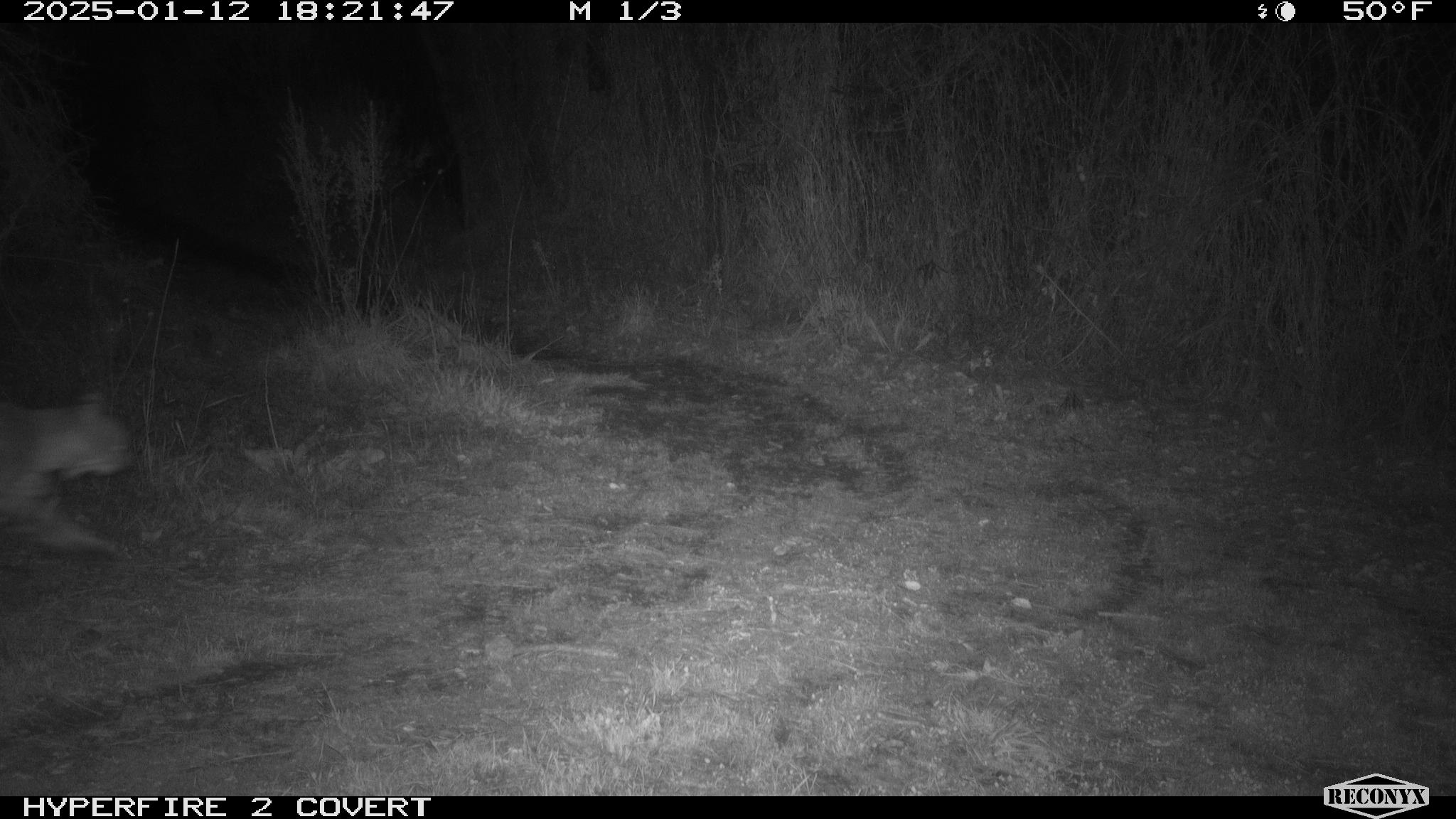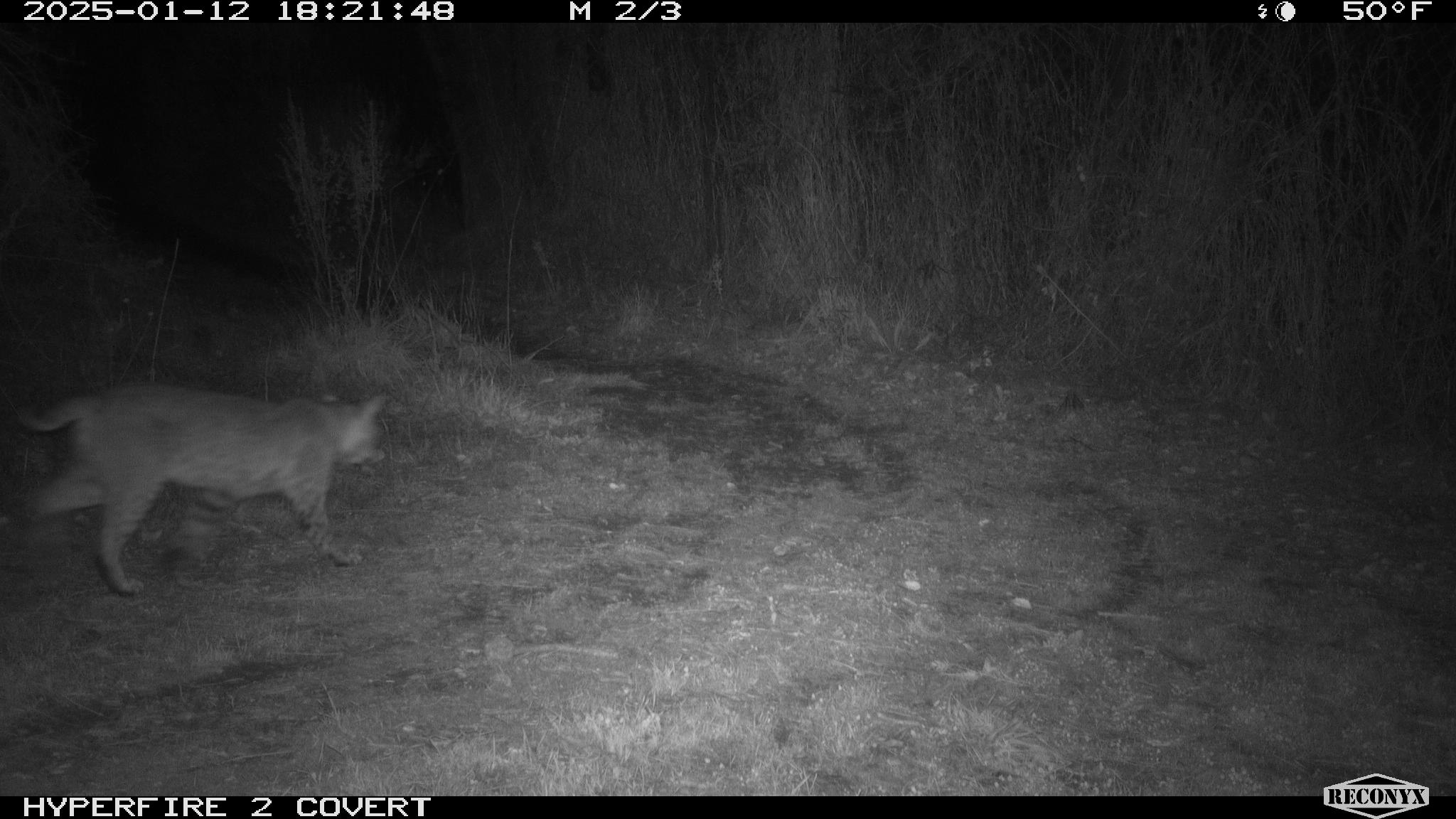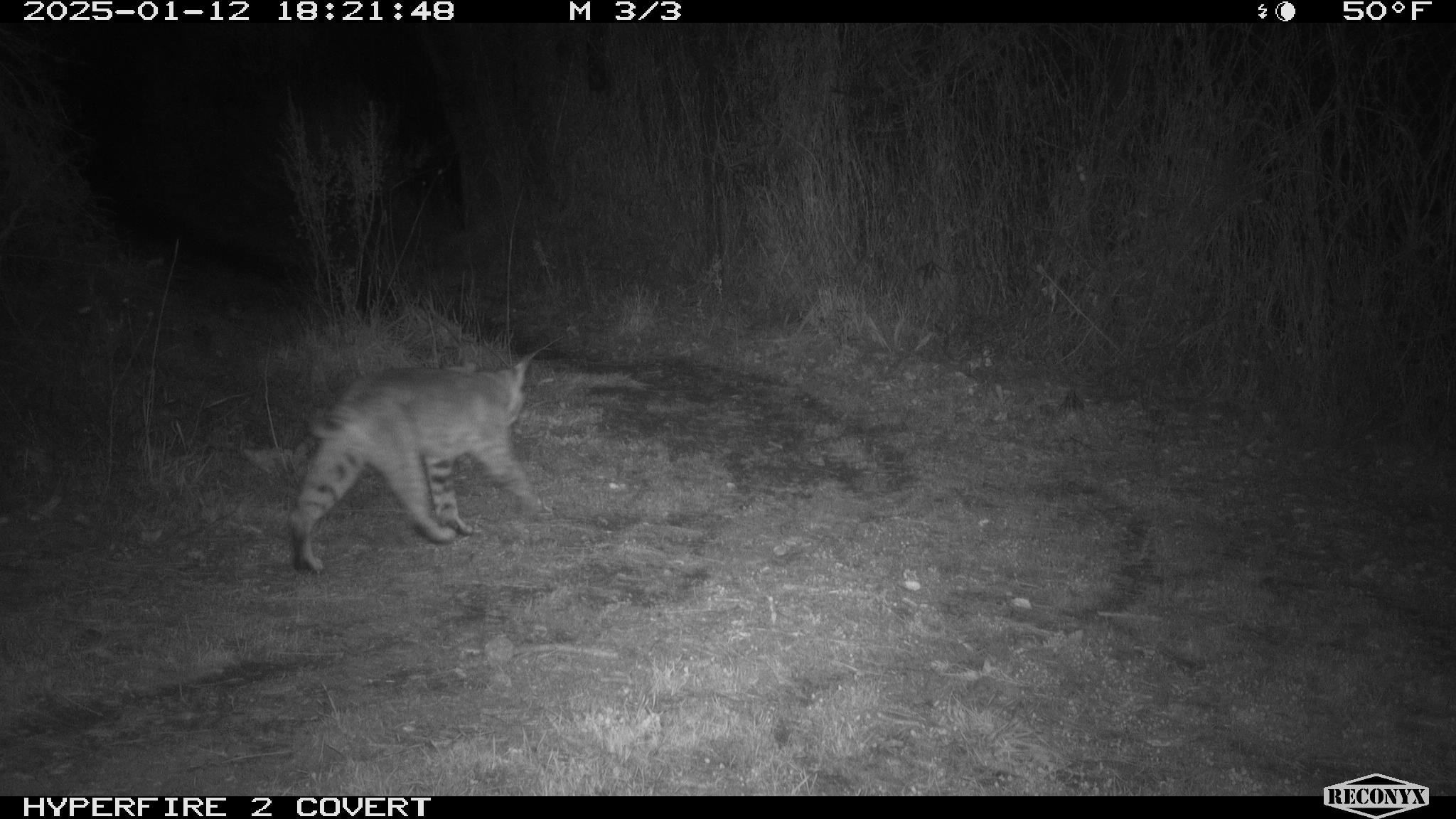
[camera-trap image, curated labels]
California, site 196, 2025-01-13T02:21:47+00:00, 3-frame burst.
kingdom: Animalia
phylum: Chordata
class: Mammalia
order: Carnivora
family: Felidae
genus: Lynx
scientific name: Lynx rufus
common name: bobcat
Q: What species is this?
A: Bobcat (Lynx rufus).